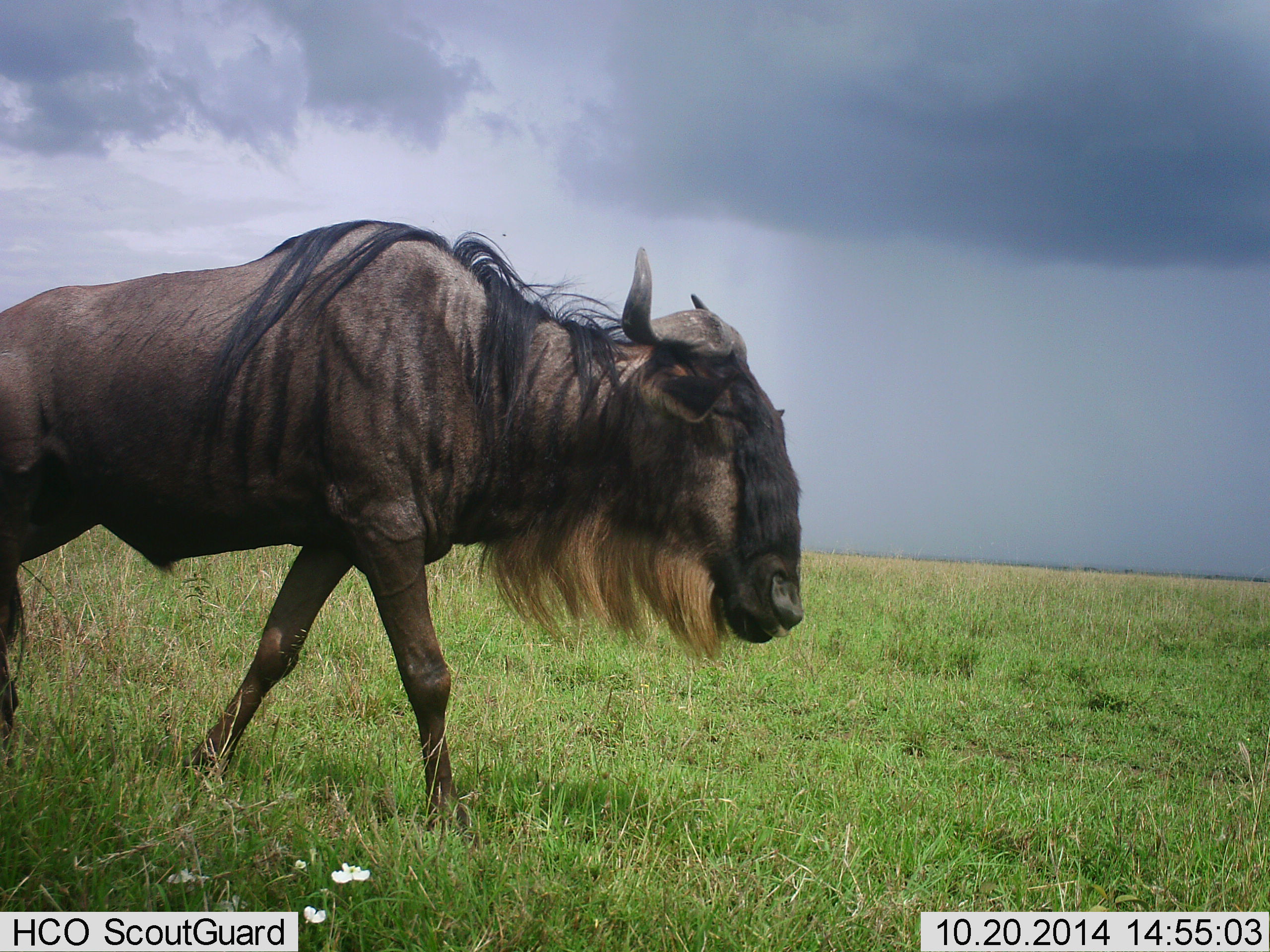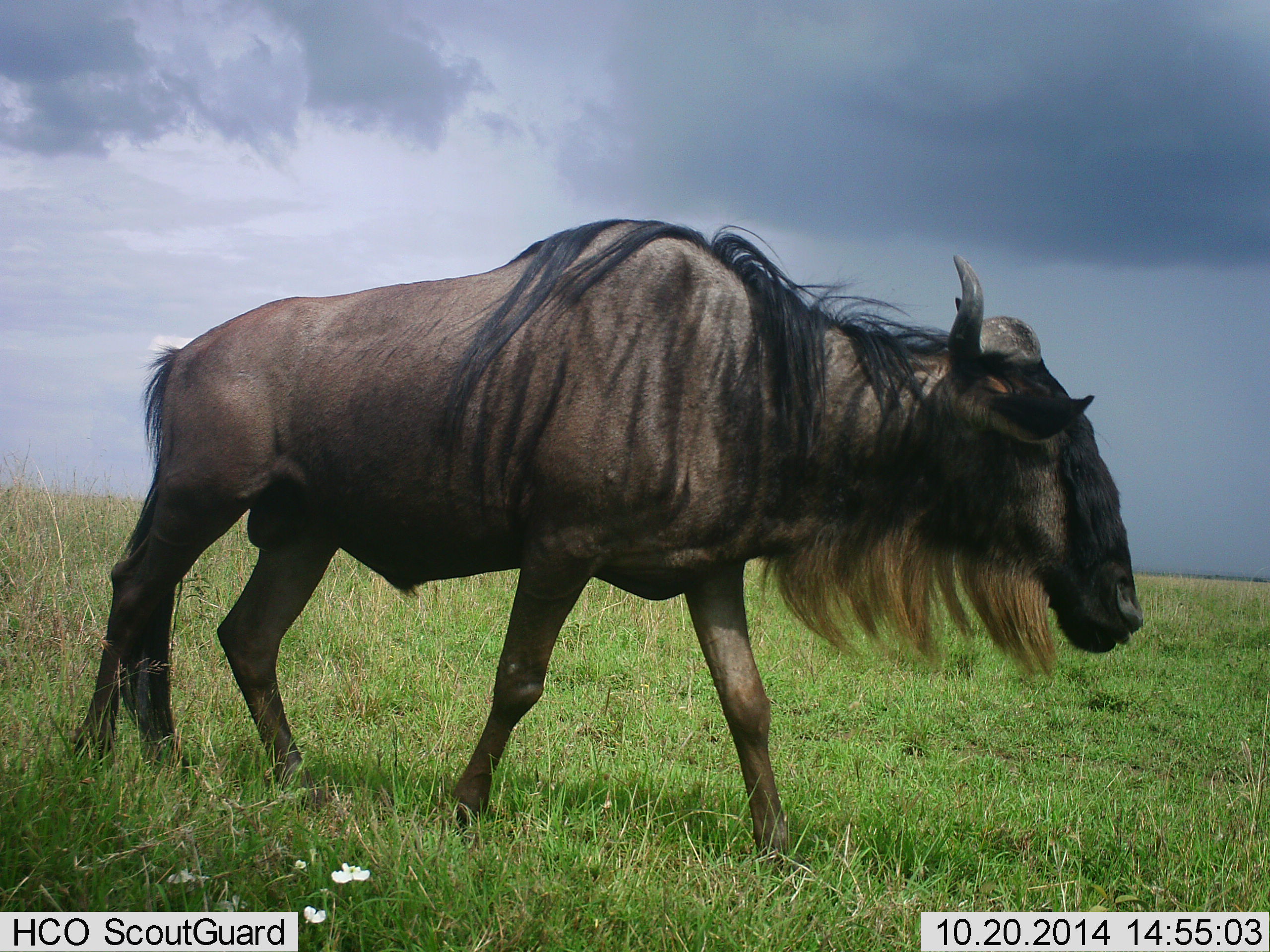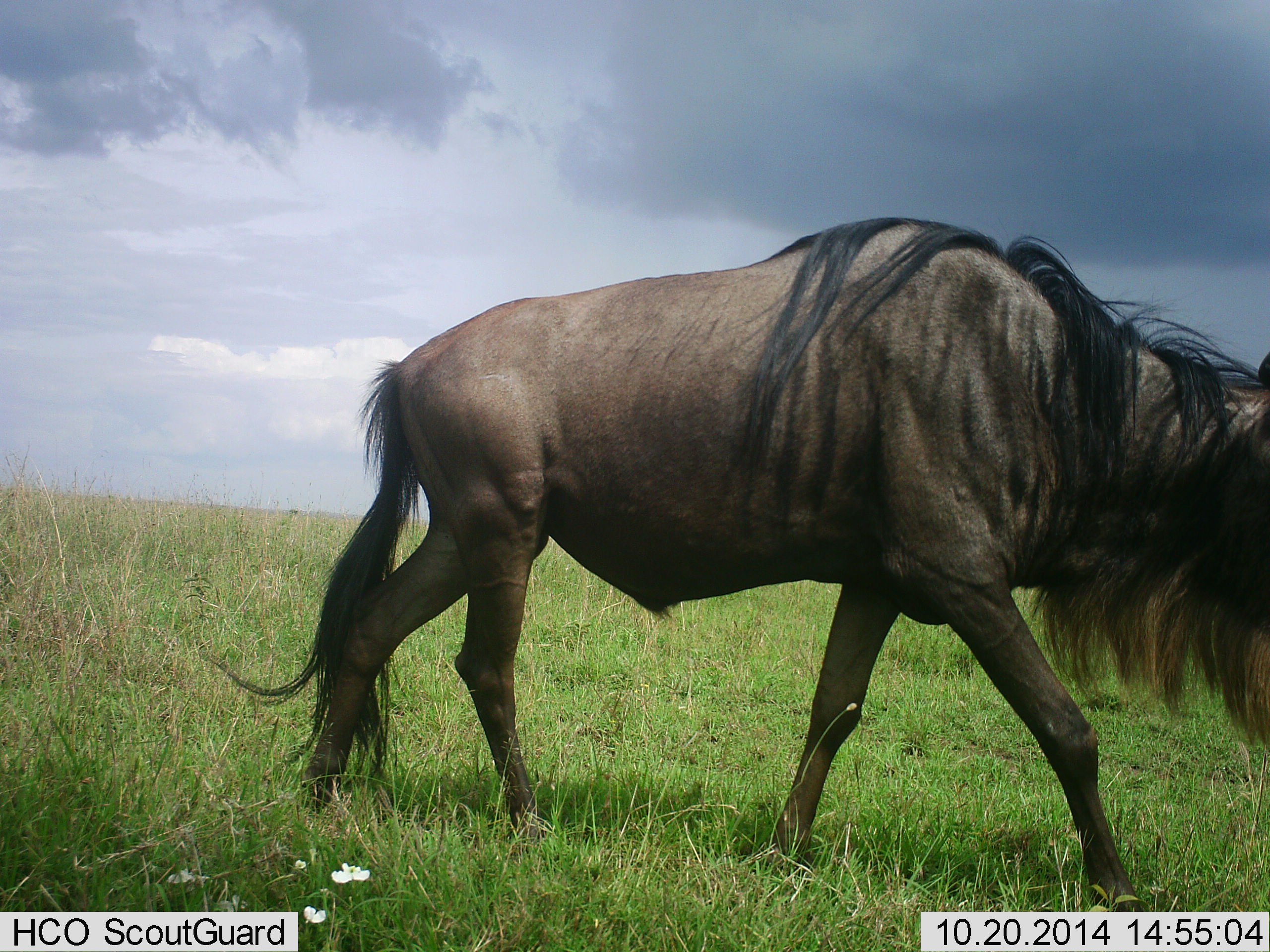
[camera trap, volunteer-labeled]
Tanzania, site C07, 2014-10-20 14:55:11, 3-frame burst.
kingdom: Animalia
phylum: Chordata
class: Mammalia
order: Artiodactyla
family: Bovidae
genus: Connochaetes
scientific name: Connochaetes taurinus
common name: blue wildebeest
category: wildebeest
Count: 1.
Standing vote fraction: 10%.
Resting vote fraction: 0%.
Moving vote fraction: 90%.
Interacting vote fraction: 0%.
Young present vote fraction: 0%.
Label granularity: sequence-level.